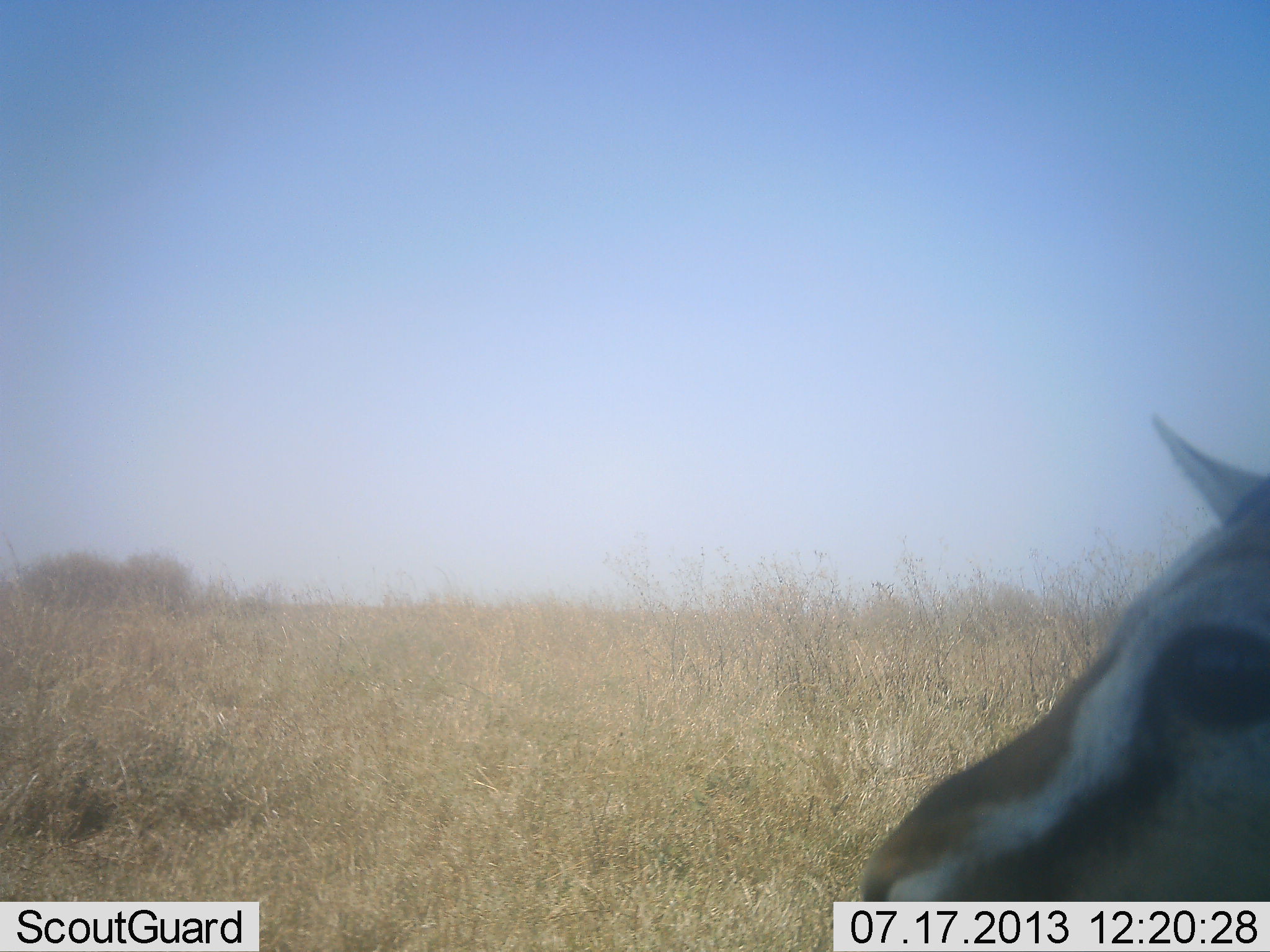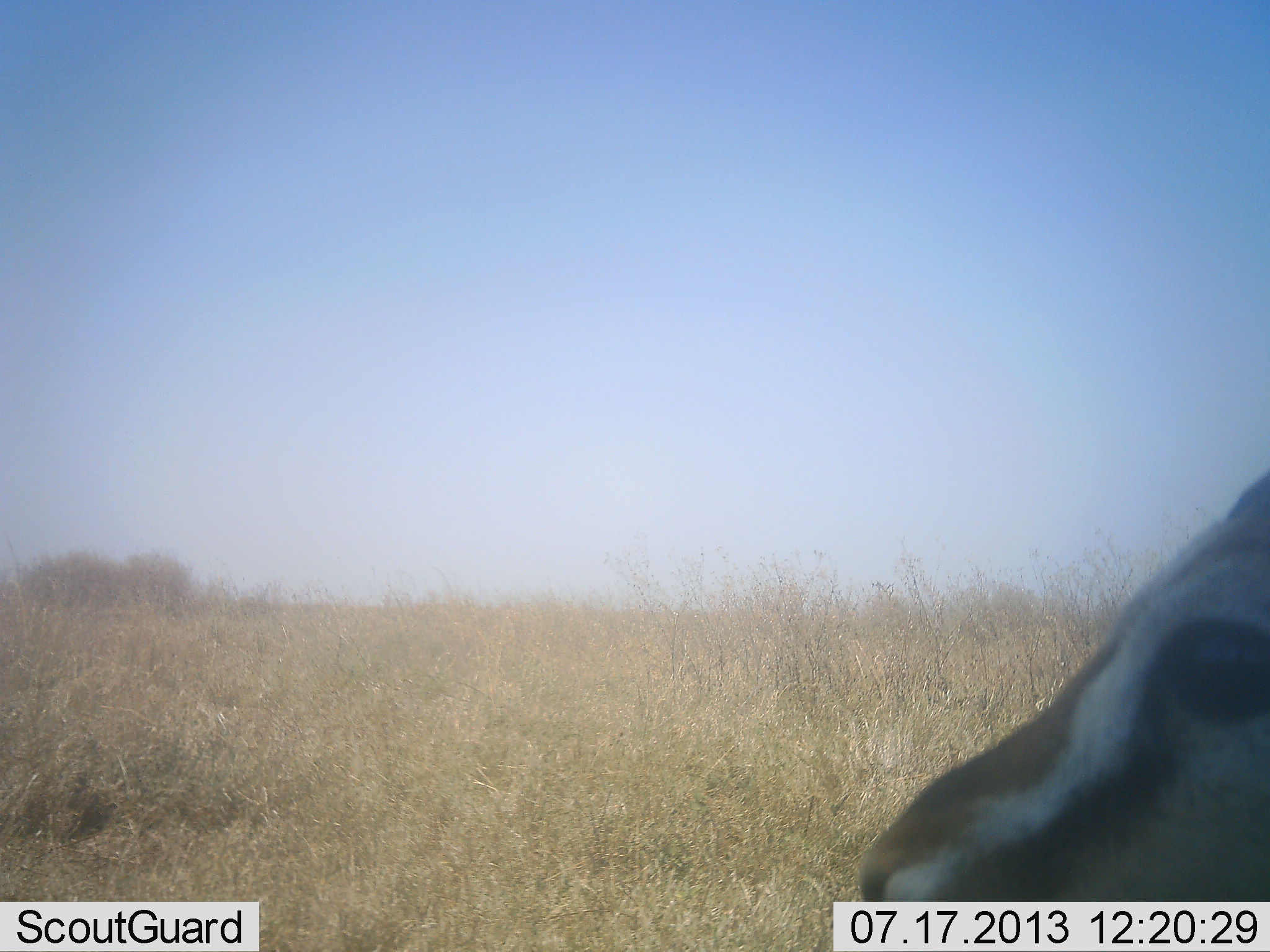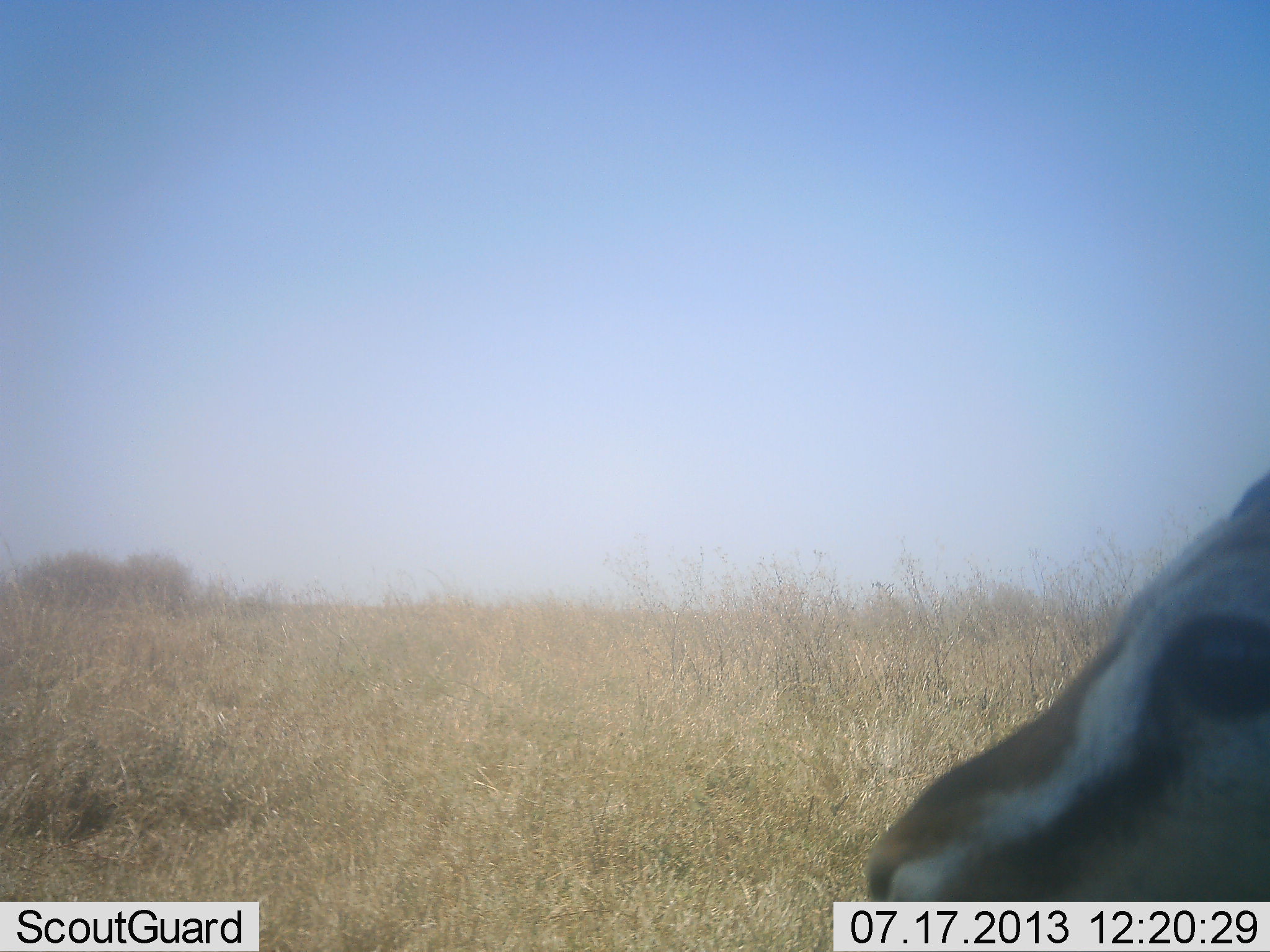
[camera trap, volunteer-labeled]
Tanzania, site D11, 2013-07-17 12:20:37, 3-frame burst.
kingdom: Animalia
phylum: Chordata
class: Mammalia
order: Artiodactyla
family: Bovidae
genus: Eudorcas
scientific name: Eudorcas thomsonii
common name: thomson's gazelle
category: gazellethomsons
Gazellethomsons (thomson's gazelle) (Eudorcas thomsonii), count 1. Behavior (volunteer vote fractions): standing 100%, resting 0%, moving 0%, interacting 0%. Young present (vote fraction): 0%. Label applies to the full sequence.